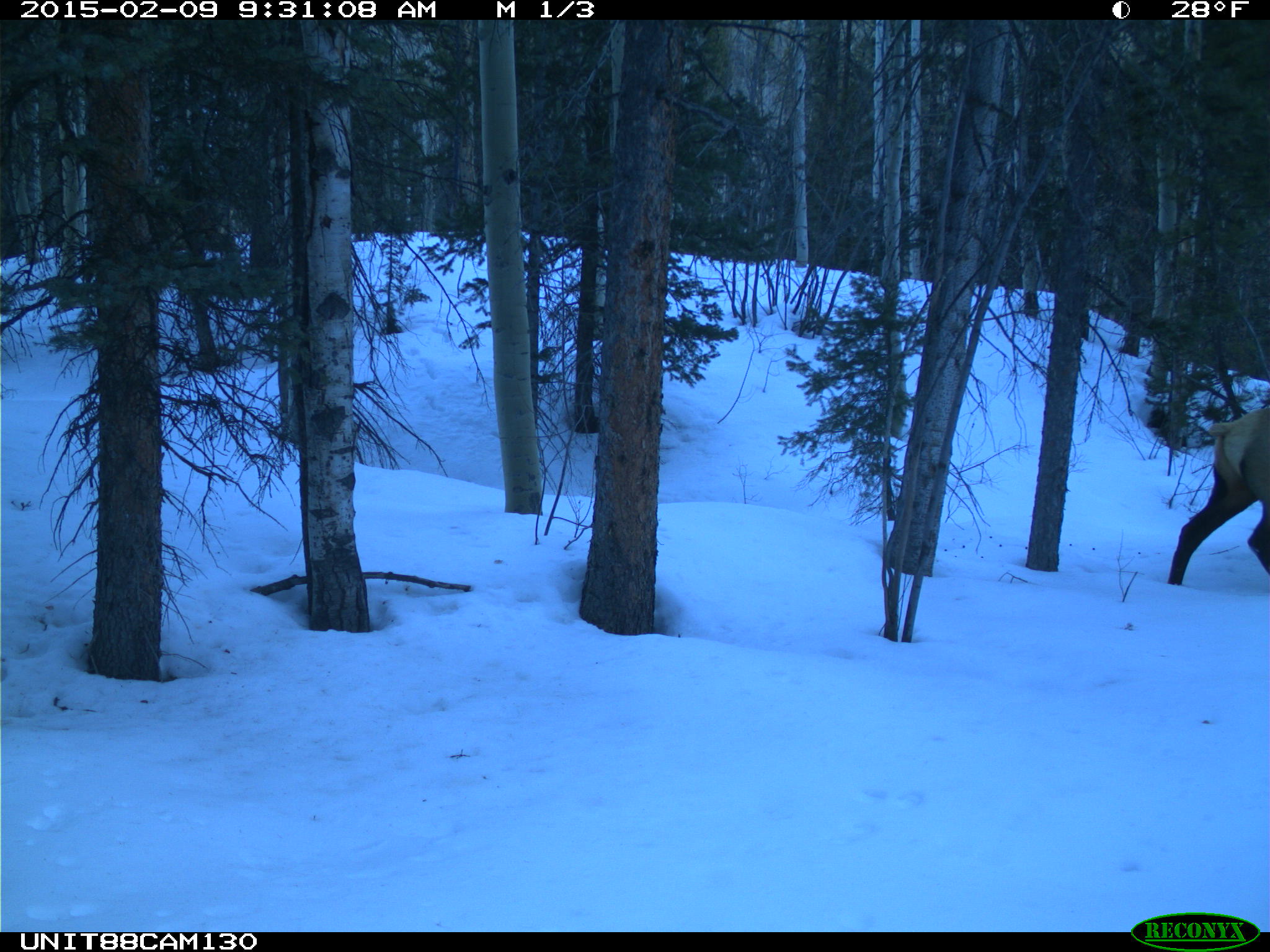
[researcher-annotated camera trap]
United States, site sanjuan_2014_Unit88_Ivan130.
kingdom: Animalia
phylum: Chordata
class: Mammalia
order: Artiodactyla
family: Cervidae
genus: Cervus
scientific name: Cervus elaphus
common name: red deer